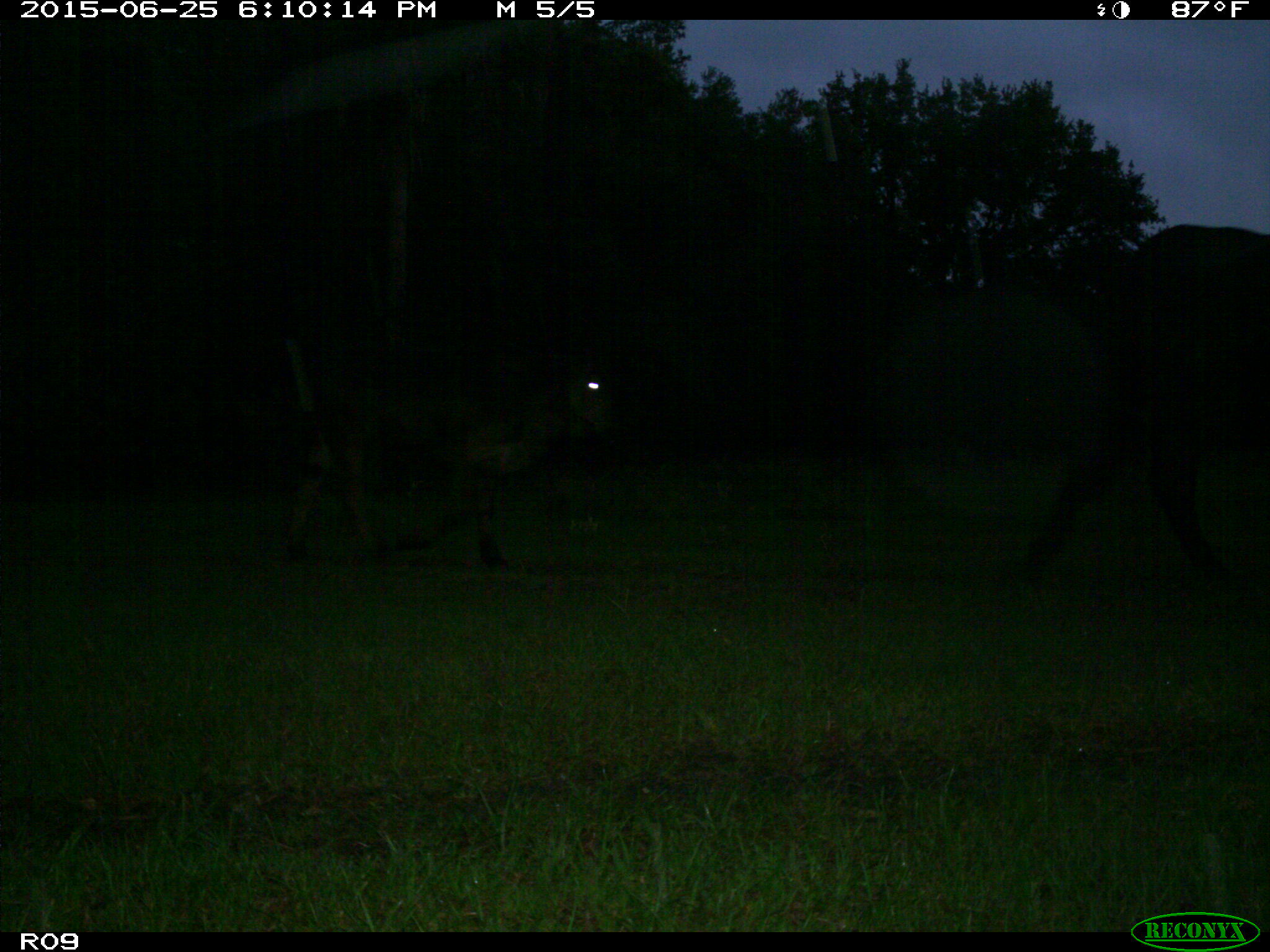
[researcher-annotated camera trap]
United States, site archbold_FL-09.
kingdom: Animalia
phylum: Chordata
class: Mammalia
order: Artiodactyla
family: Bovidae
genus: Bos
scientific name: Bos taurus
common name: domestic cow